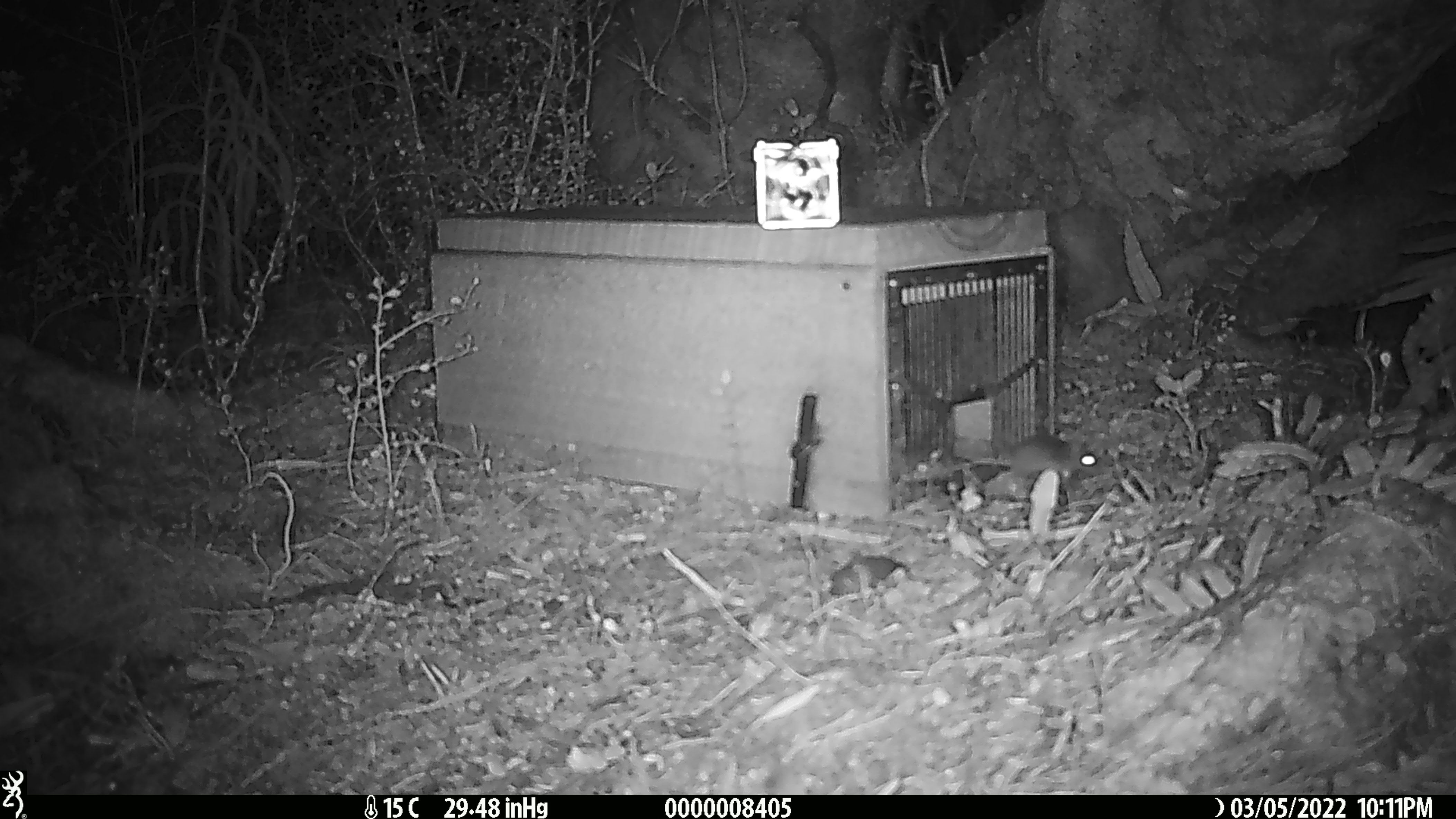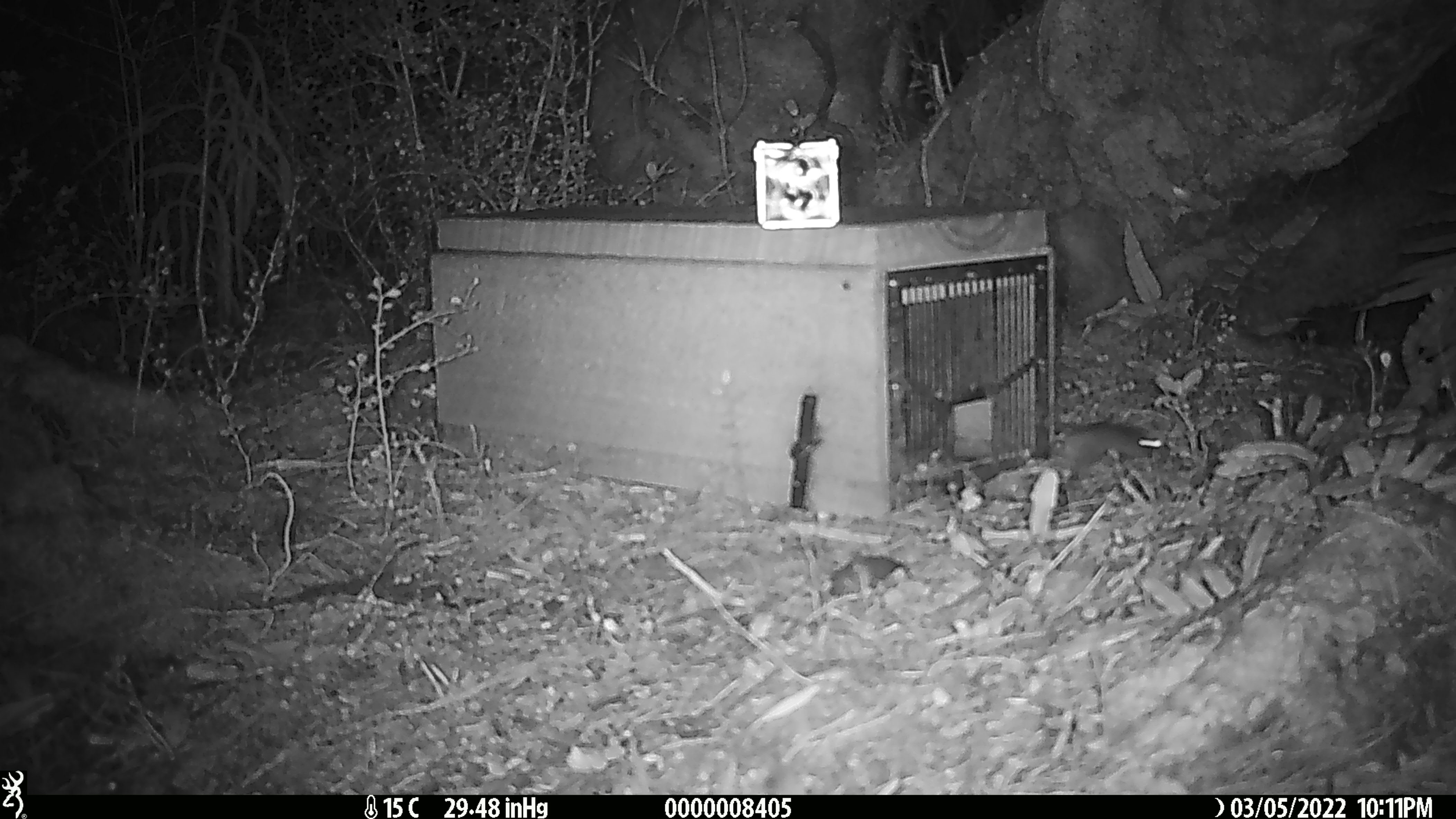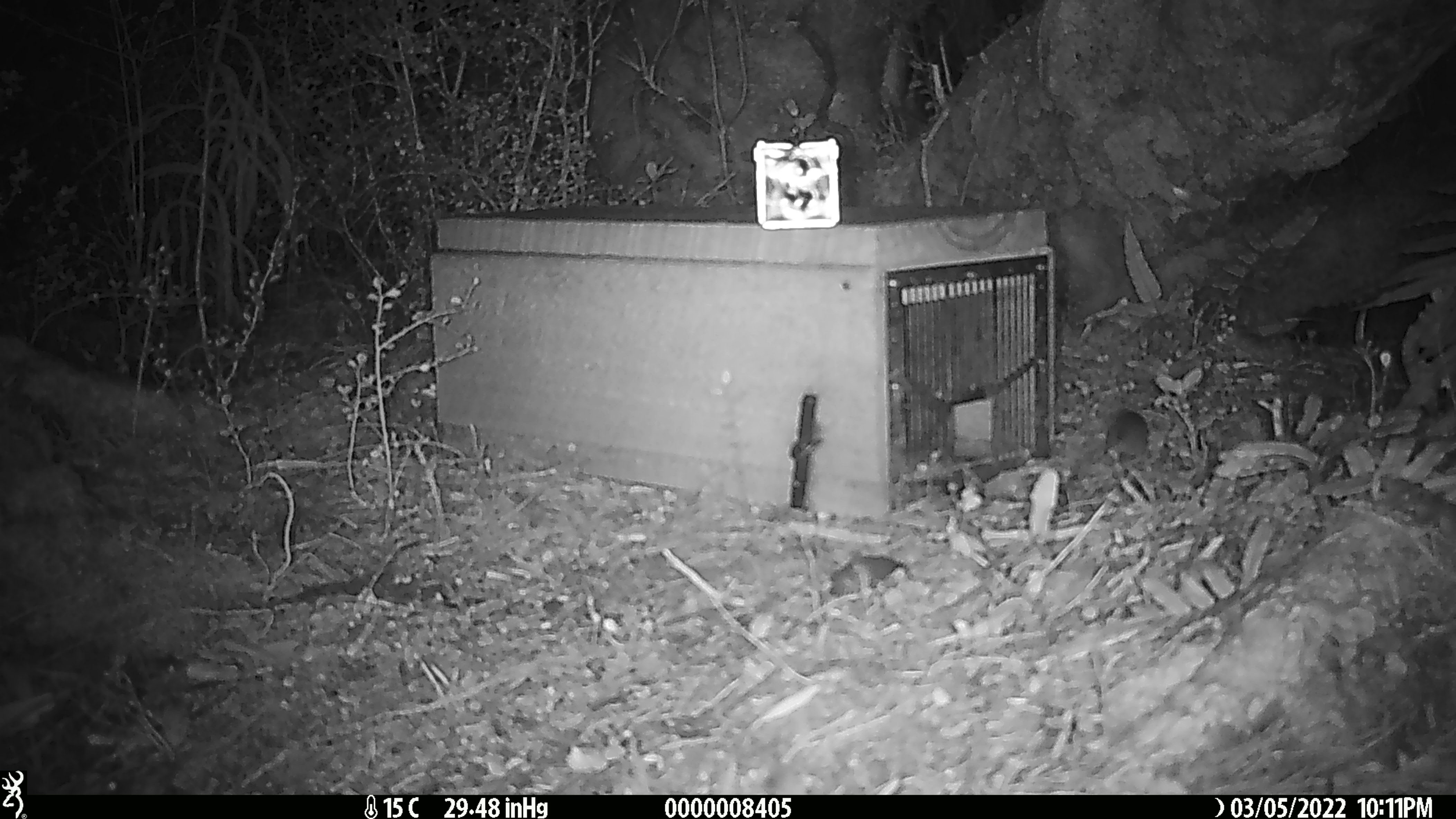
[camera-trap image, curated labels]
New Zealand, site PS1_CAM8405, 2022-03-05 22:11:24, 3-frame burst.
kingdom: Animalia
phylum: Chordata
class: Mammalia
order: Rodentia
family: Muridae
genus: Mus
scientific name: Mus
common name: mouse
Mouse (Mus).